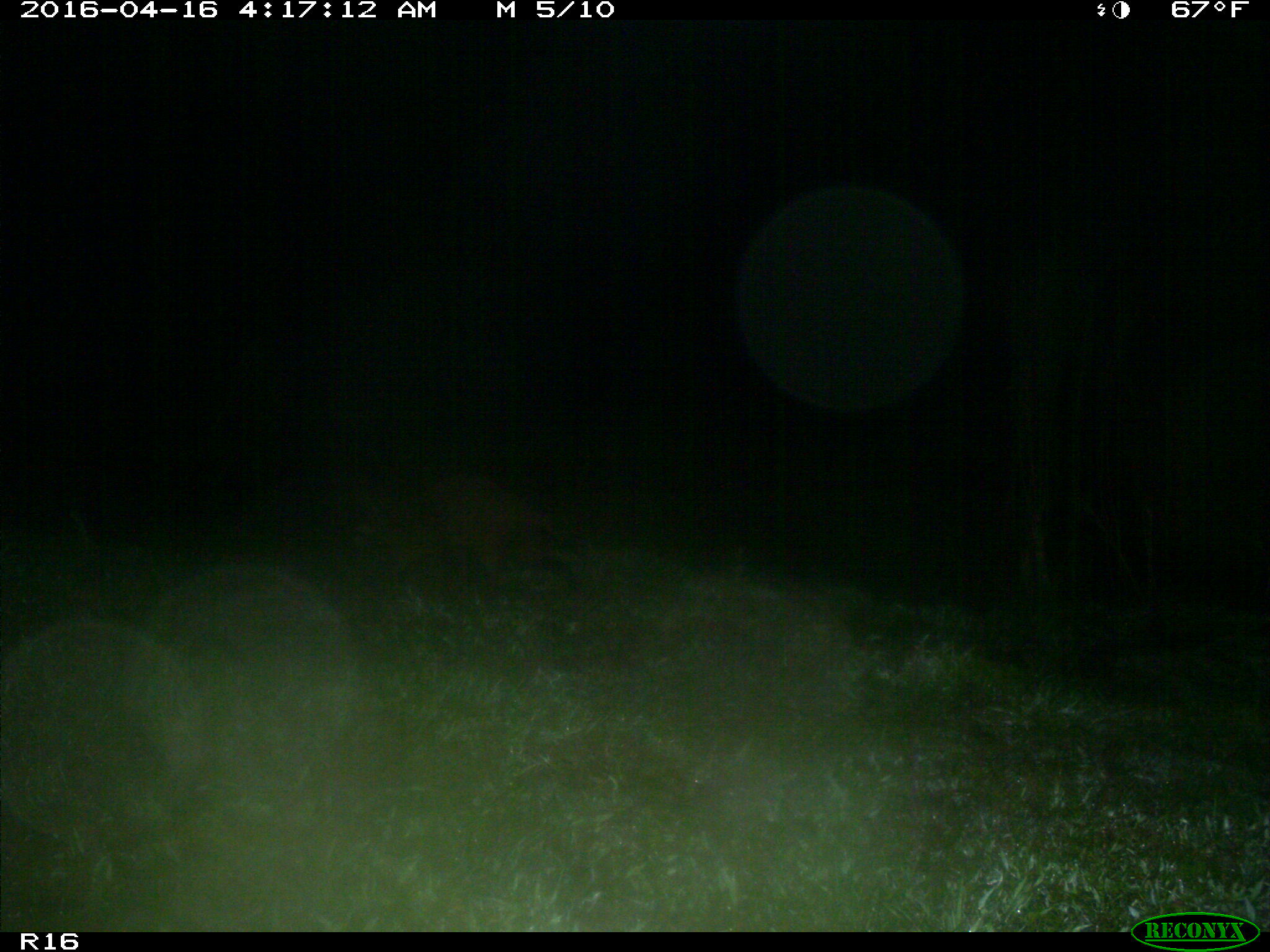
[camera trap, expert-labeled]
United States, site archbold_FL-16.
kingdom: Animalia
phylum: Chordata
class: Mammalia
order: Carnivora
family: Procyonidae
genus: Procyon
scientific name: Procyon lotor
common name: common raccoon